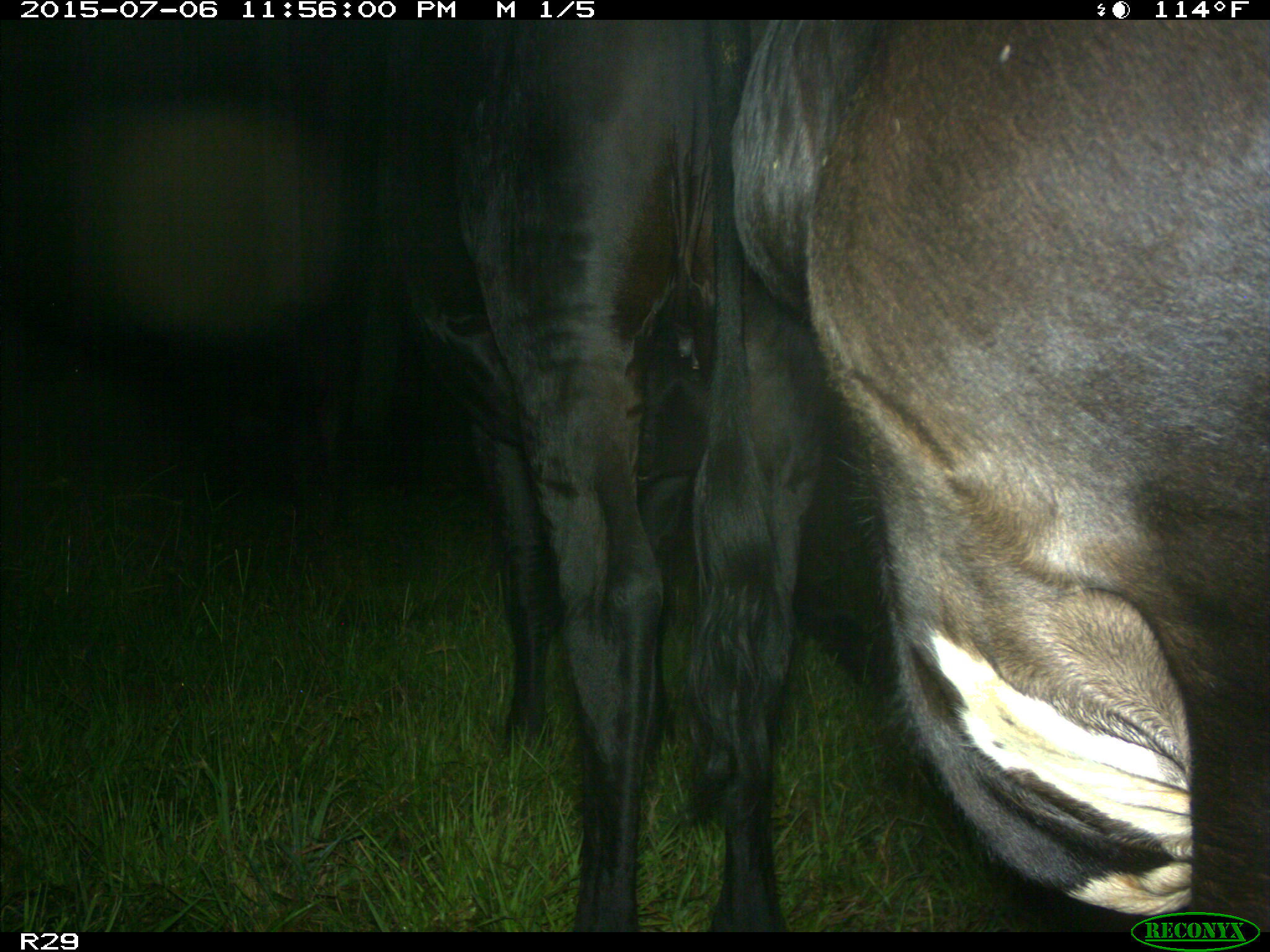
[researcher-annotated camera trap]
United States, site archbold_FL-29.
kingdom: Animalia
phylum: Chordata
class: Mammalia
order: Artiodactyla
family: Bovidae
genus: Bos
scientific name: Bos taurus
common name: domestic cow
Bos taurus (domestic cow).